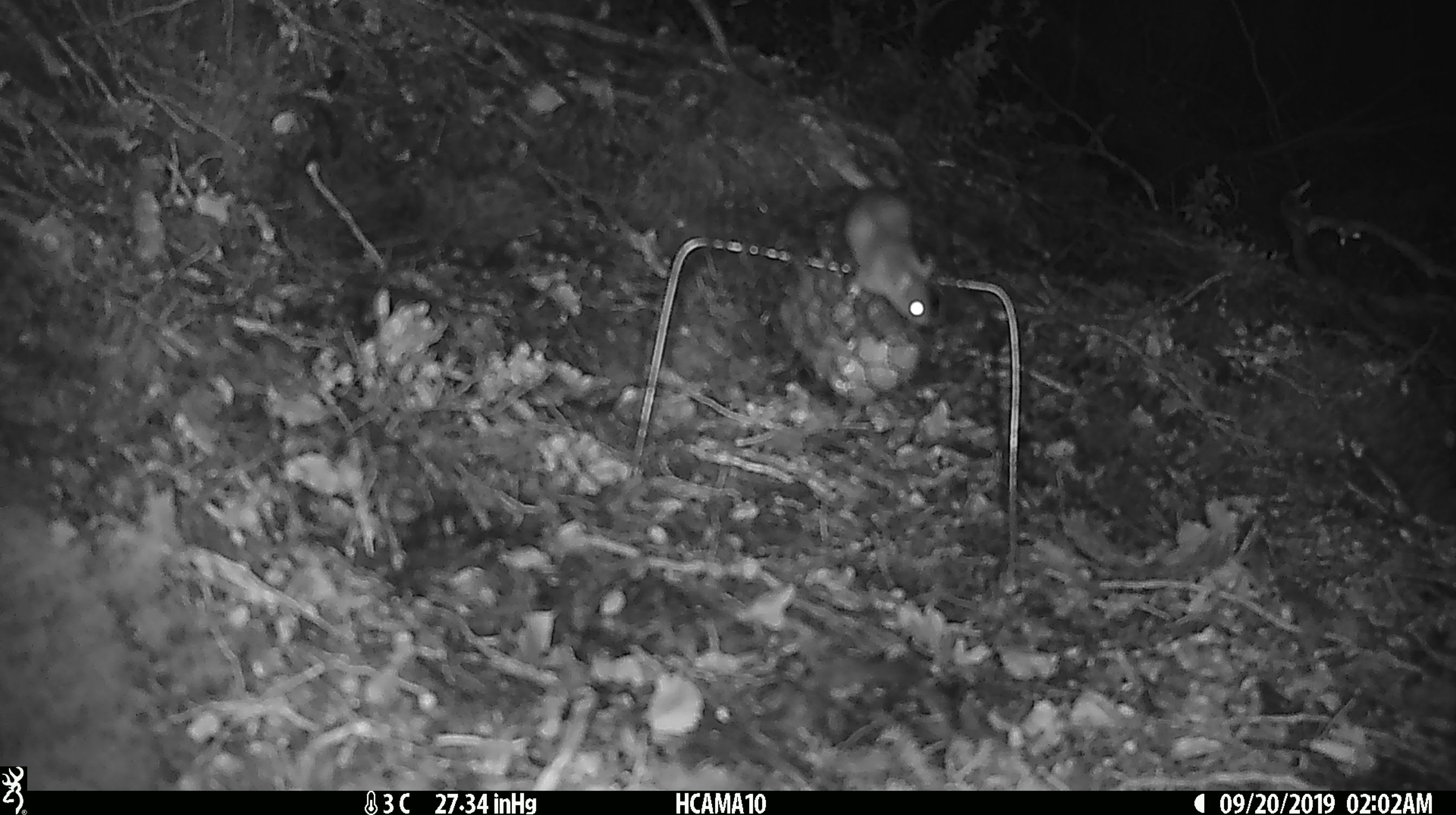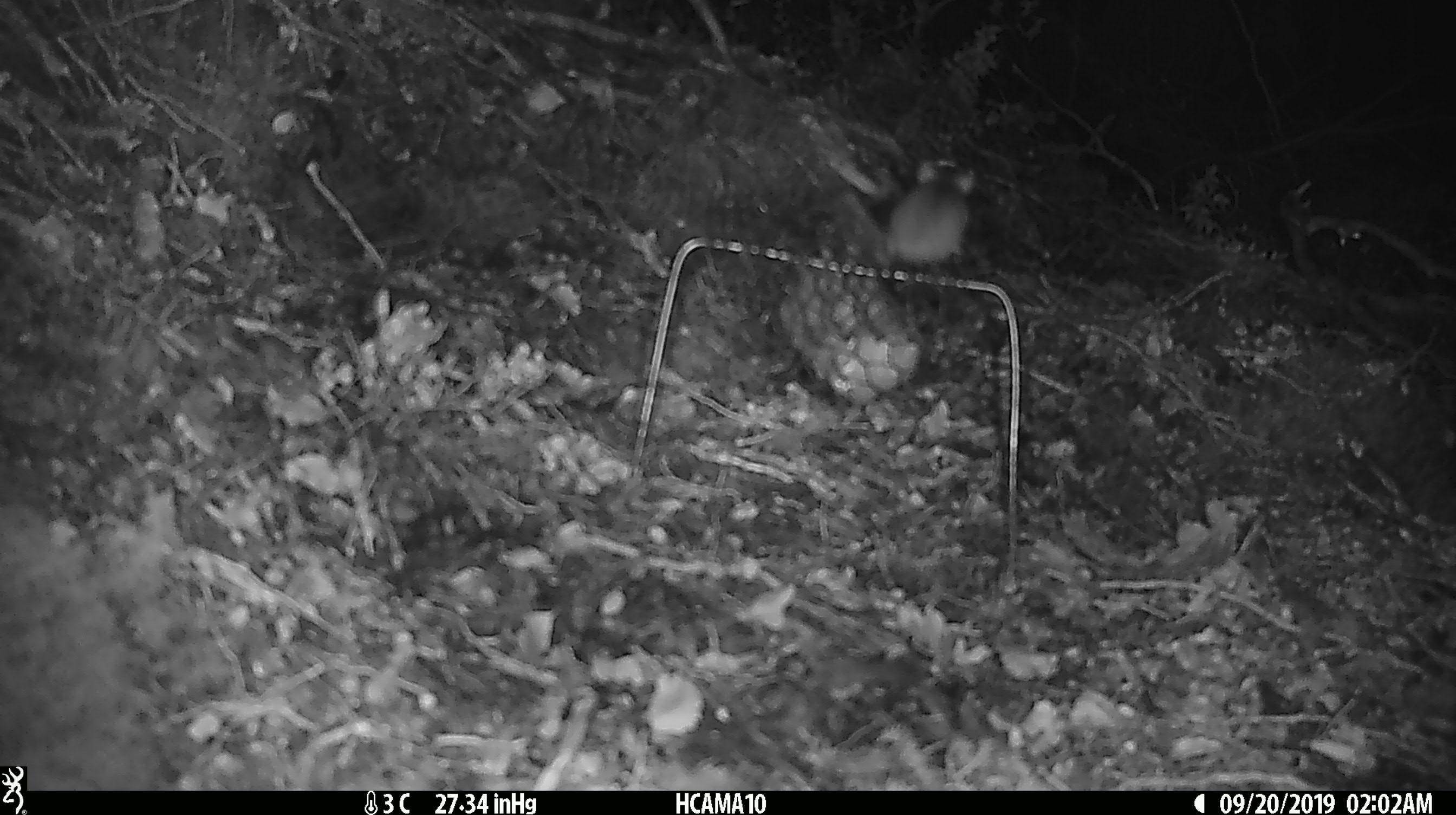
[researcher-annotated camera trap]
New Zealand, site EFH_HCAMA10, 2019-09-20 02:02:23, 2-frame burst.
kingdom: Animalia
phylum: Chordata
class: Mammalia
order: Rodentia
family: Muridae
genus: Mus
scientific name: Mus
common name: mouse